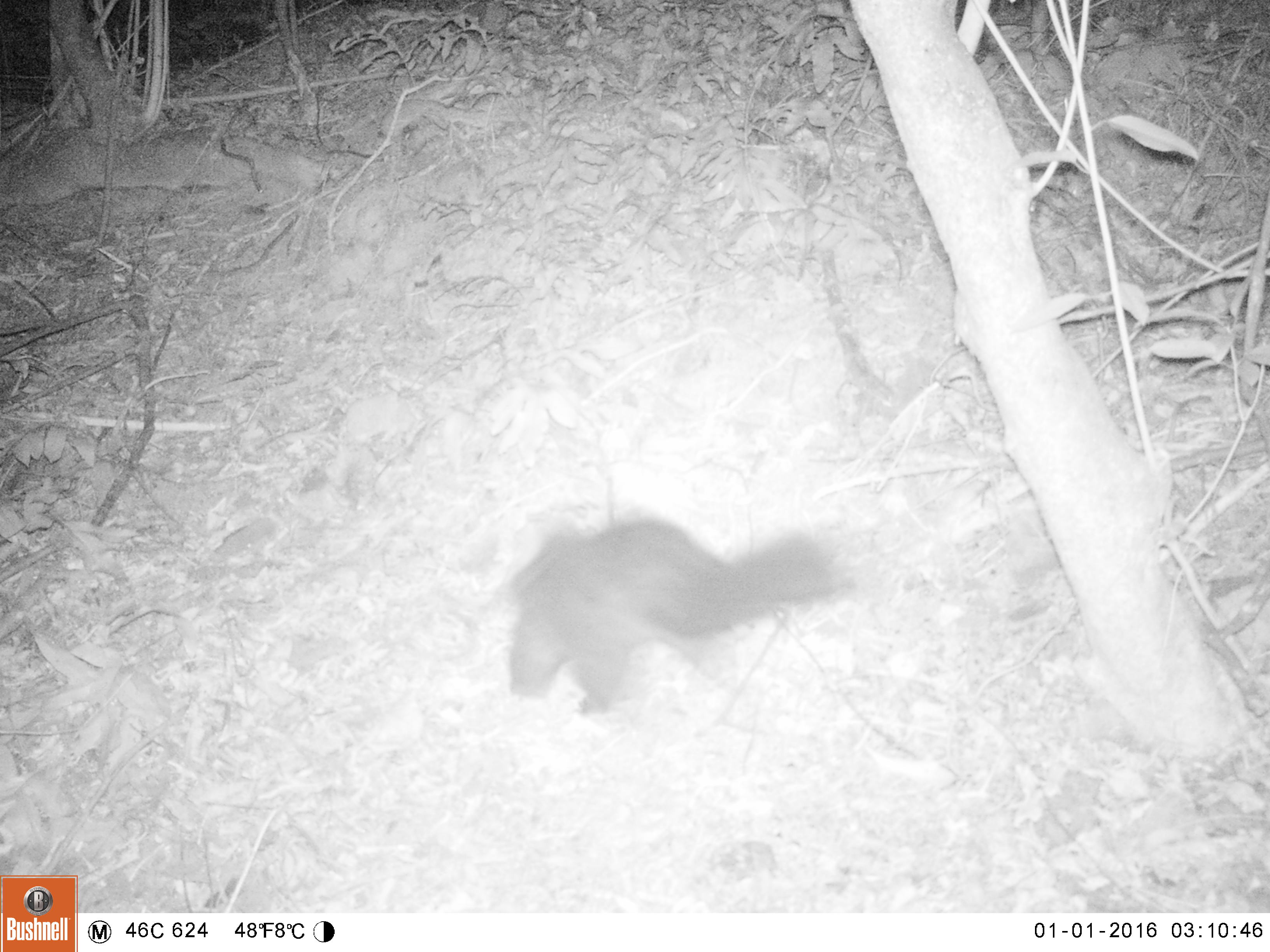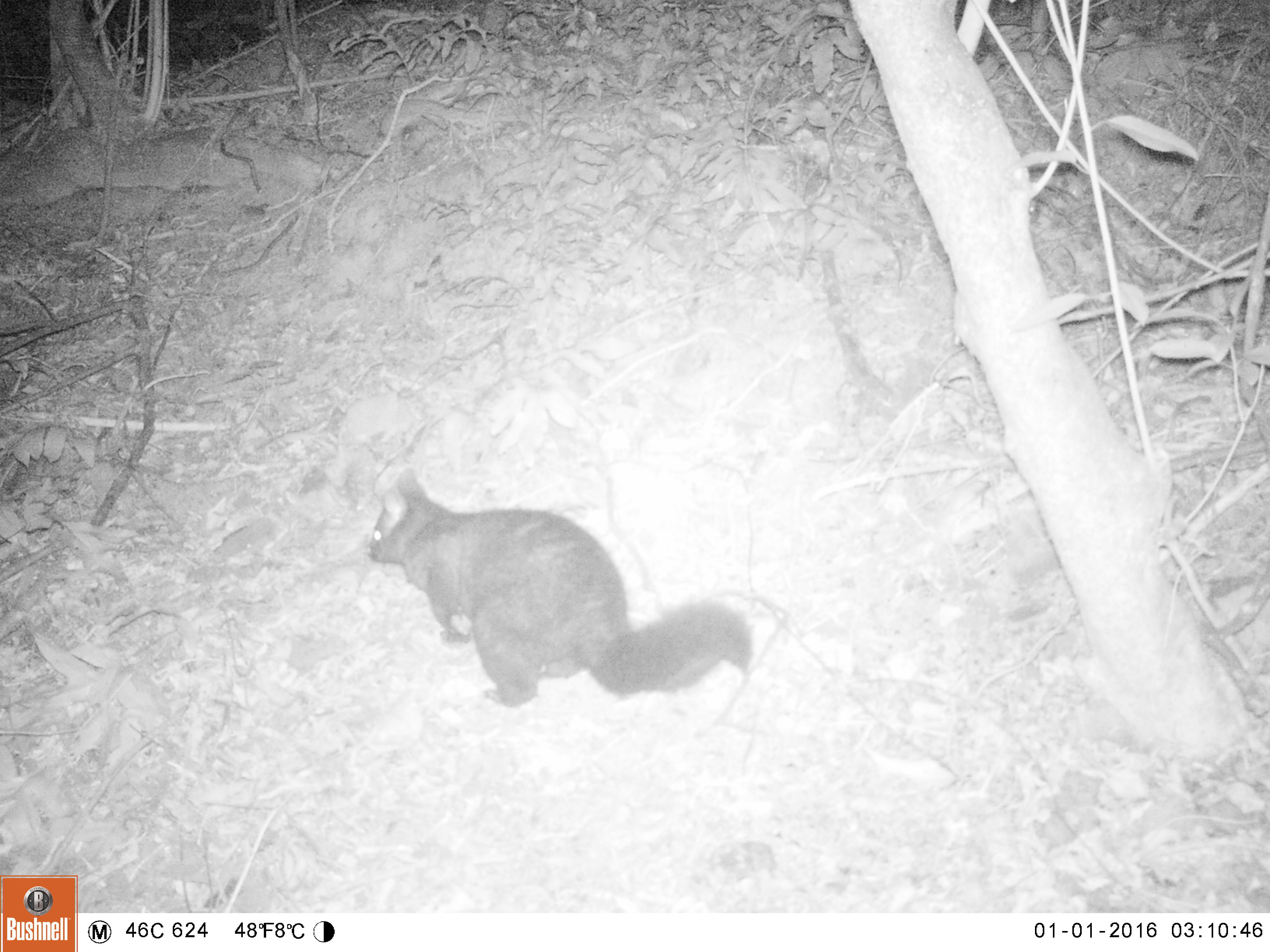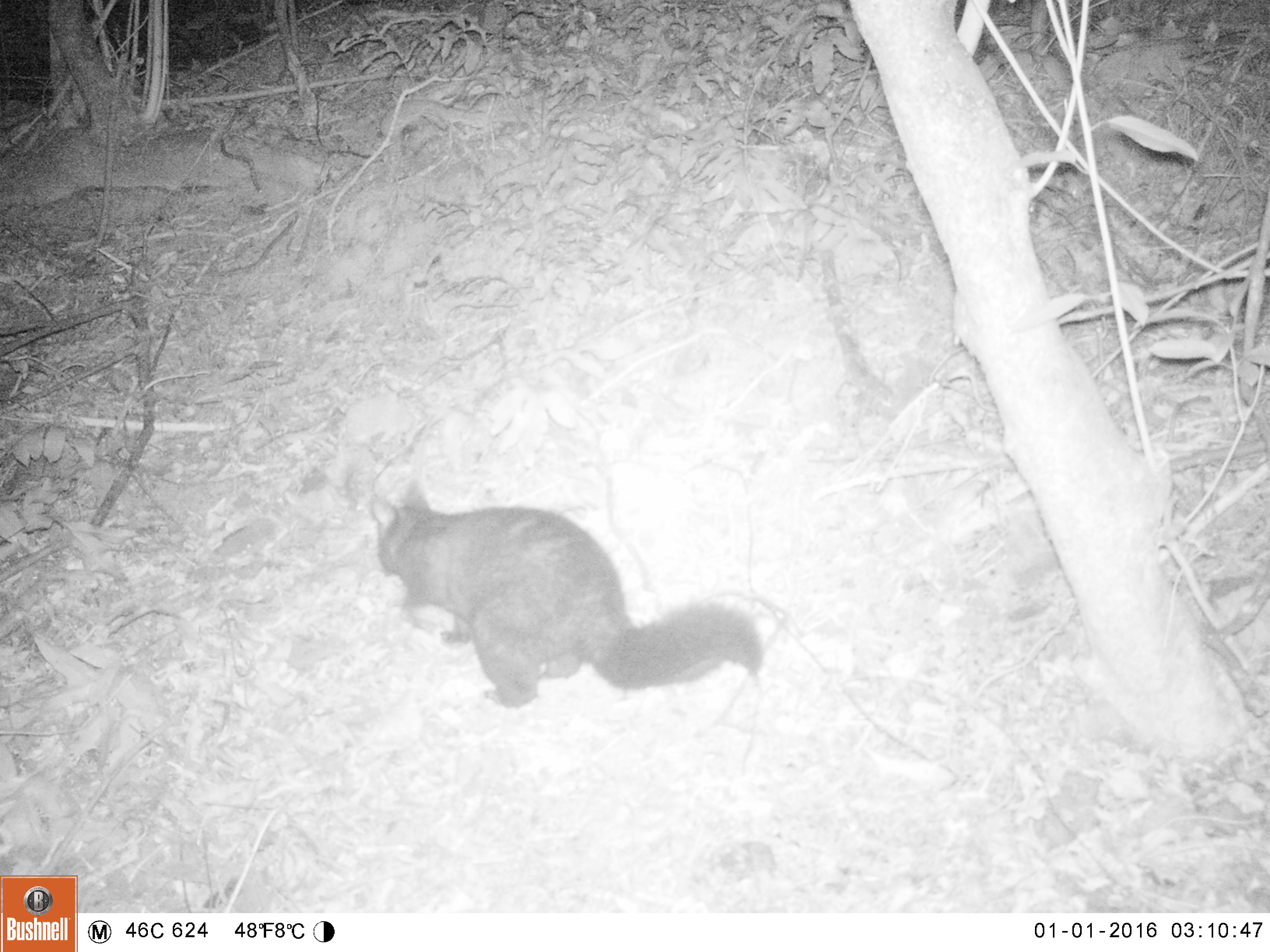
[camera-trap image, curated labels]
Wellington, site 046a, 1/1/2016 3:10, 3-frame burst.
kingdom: Animalia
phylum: Chordata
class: Mammalia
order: Didelphimorphia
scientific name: Didelphimorphia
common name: possum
Possum (Didelphimorphia).